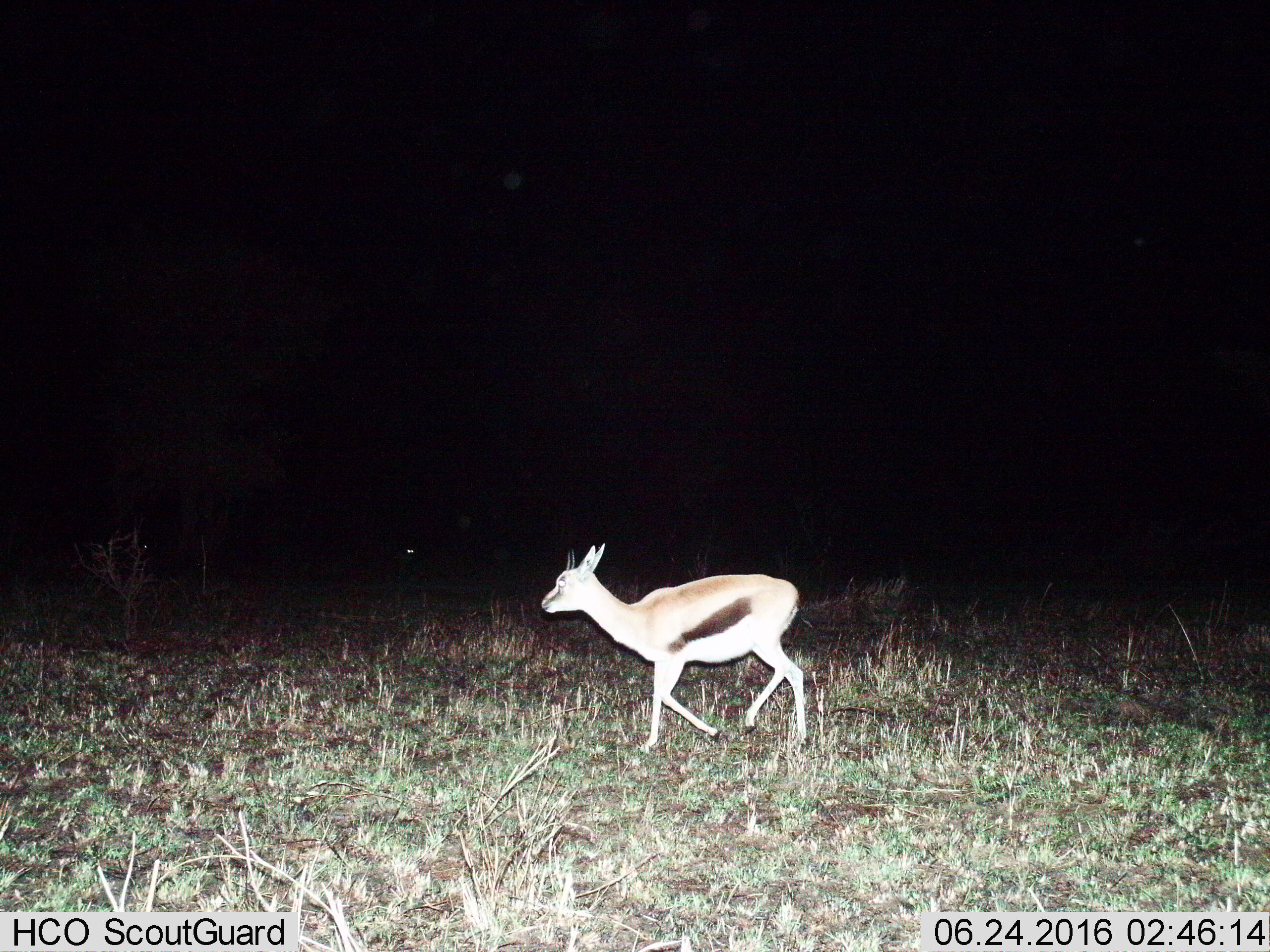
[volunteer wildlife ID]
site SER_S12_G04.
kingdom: Animalia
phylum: Chordata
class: Mammalia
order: Artiodactyla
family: Bovidae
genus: Eudorcas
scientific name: Eudorcas thomsonii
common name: thomson's gazelle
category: gazellethomsons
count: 1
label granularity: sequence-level